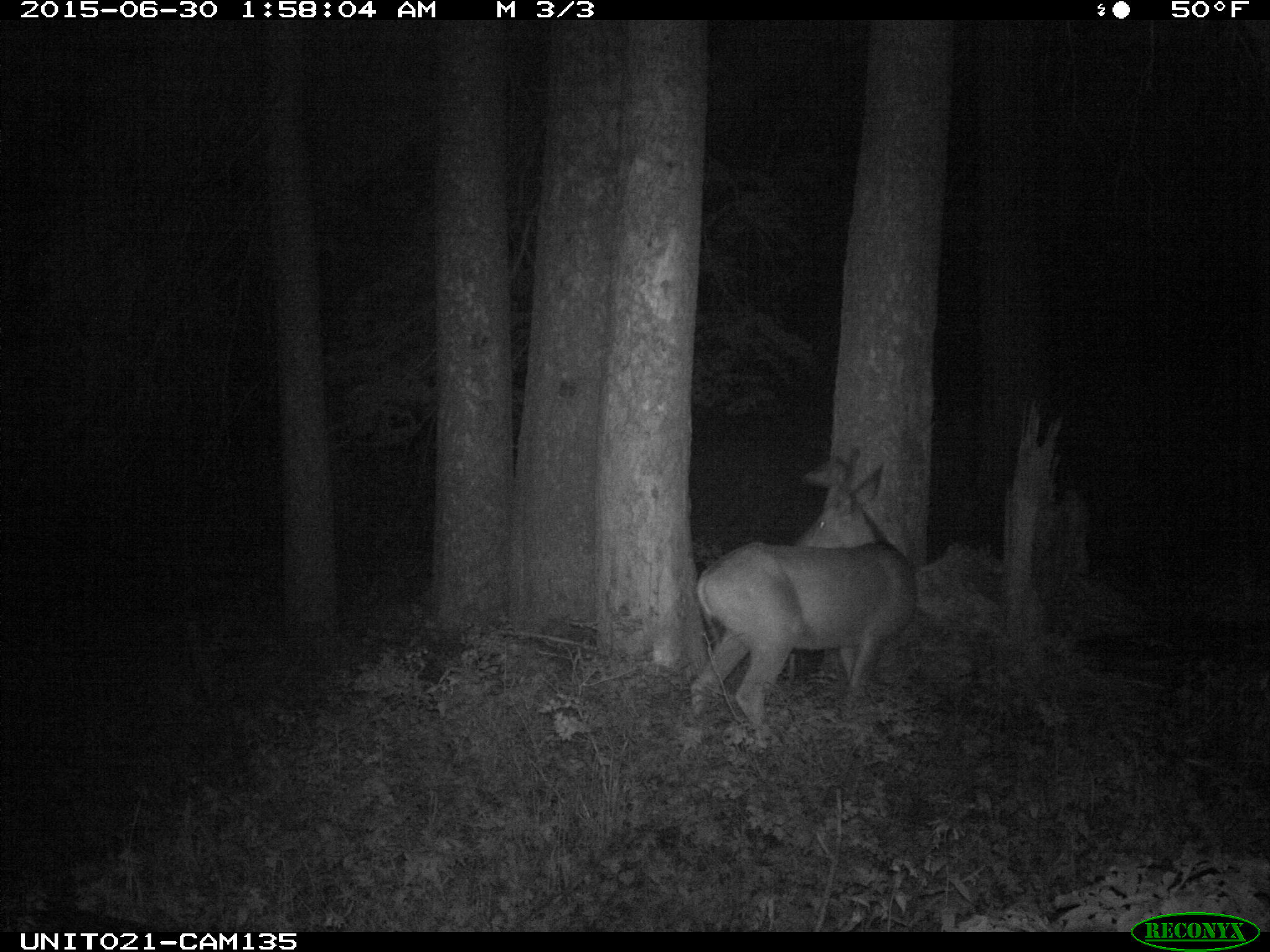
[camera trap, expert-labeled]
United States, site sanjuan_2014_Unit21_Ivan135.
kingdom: Animalia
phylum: Chordata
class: Mammalia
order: Artiodactyla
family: Cervidae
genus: Odocoileus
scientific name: Odocoileus hemionus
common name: mule deer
Odocoileus hemionus (mule deer).